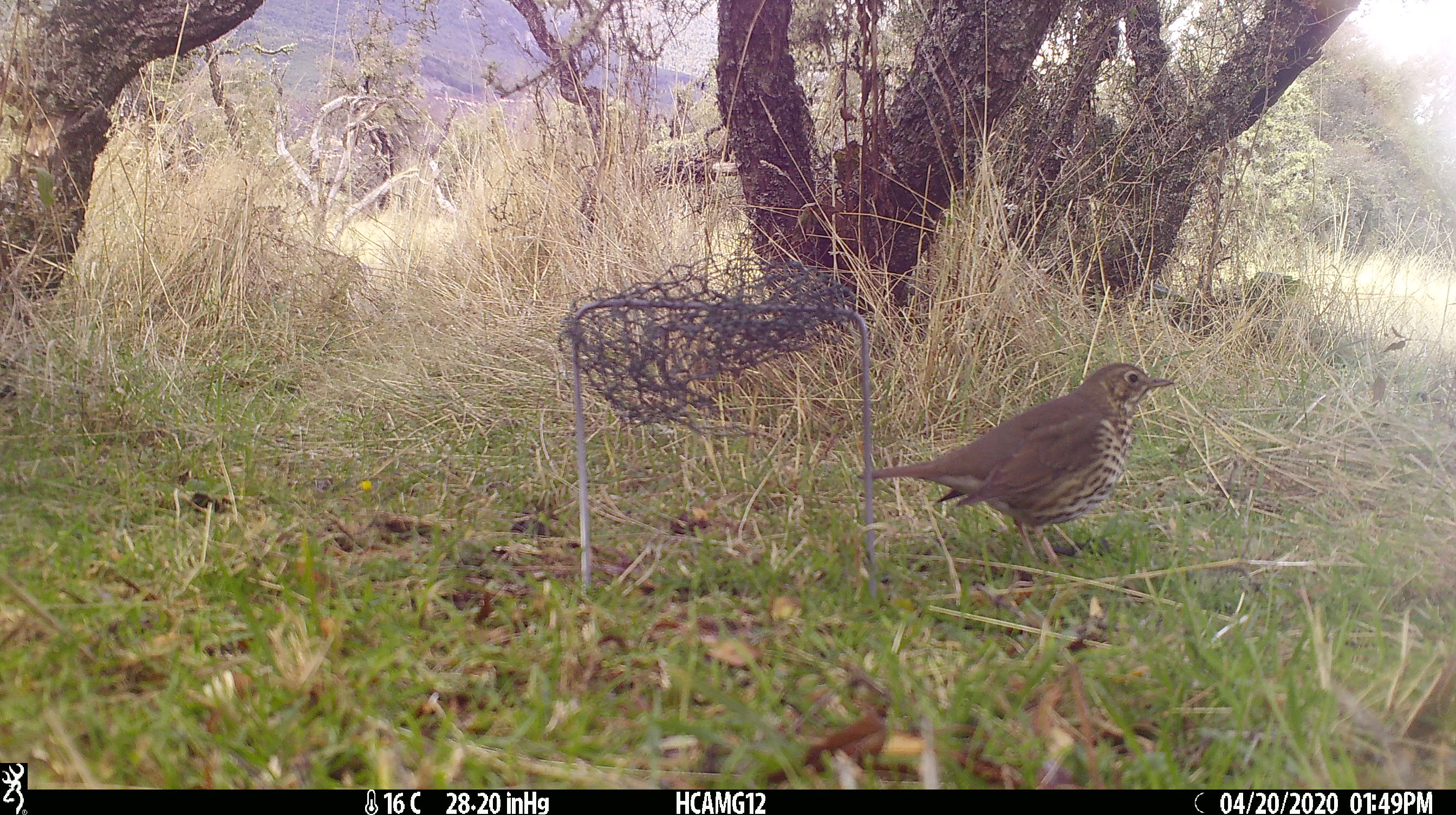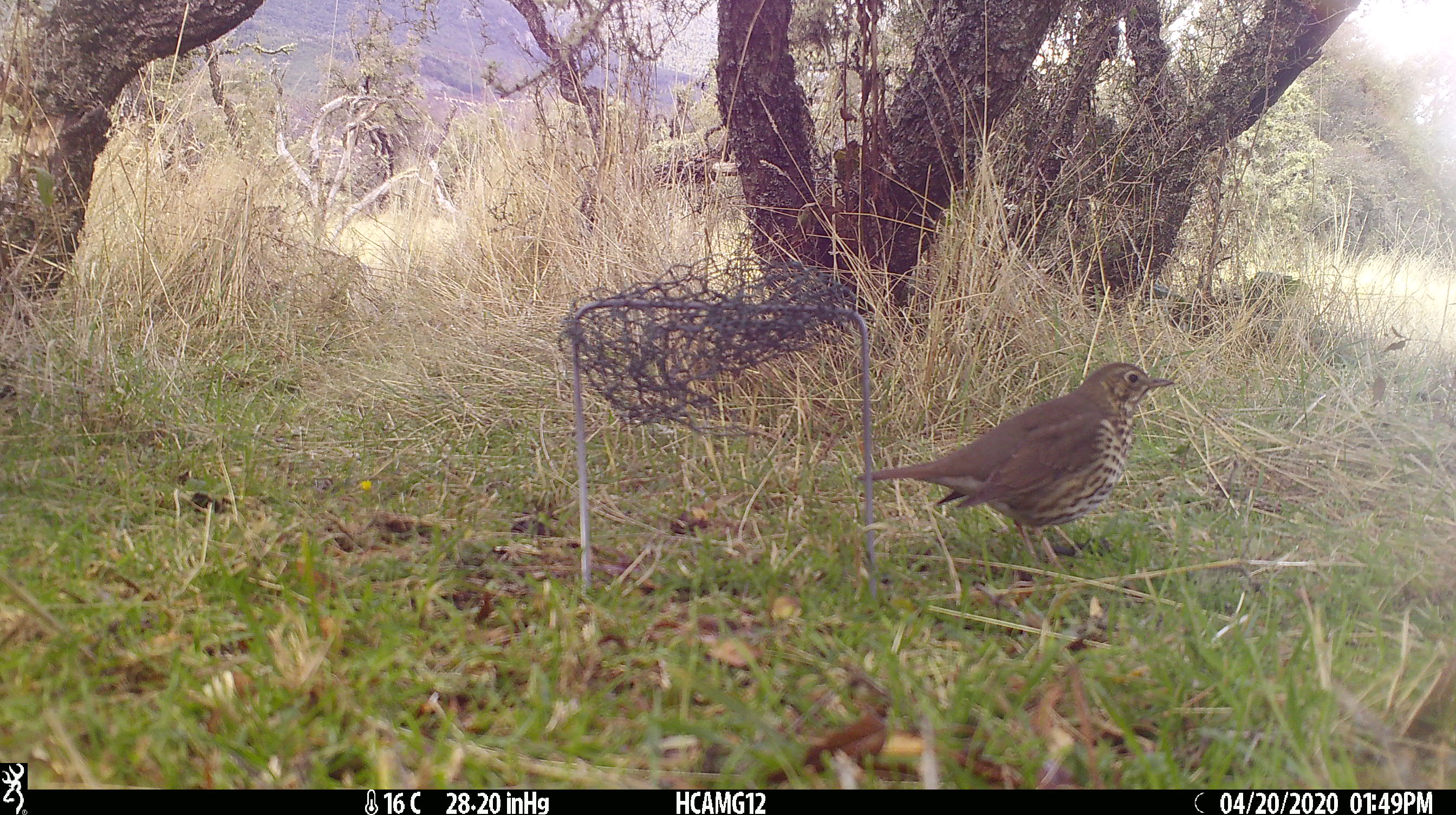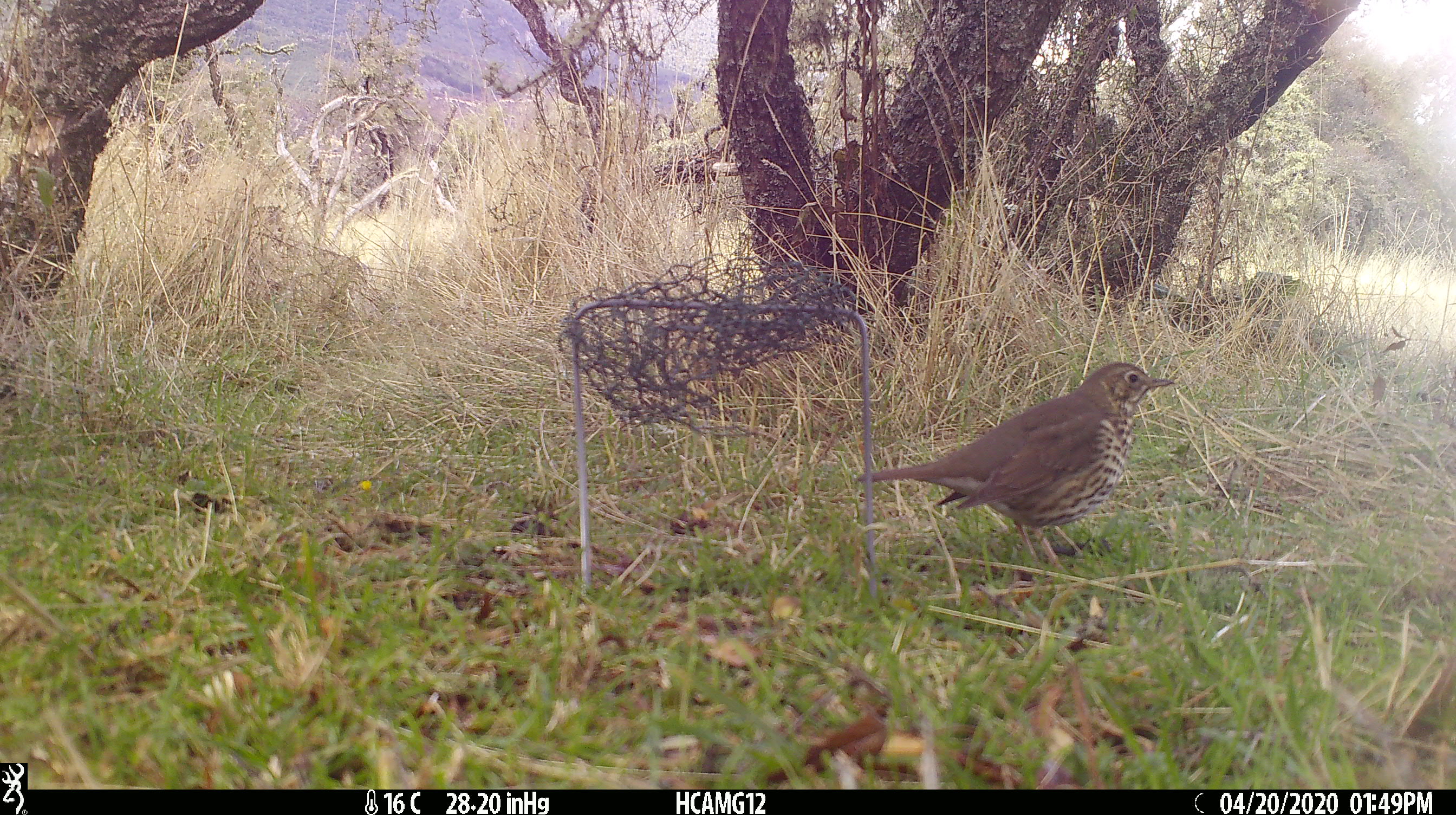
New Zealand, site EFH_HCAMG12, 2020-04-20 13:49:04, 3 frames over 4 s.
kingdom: Animalia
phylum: Chordata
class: Aves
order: Passeriformes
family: Turdidae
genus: Turdus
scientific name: Turdus philomelos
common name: song thrush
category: thrush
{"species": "thrush (song thrush) (Turdus philomelos)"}